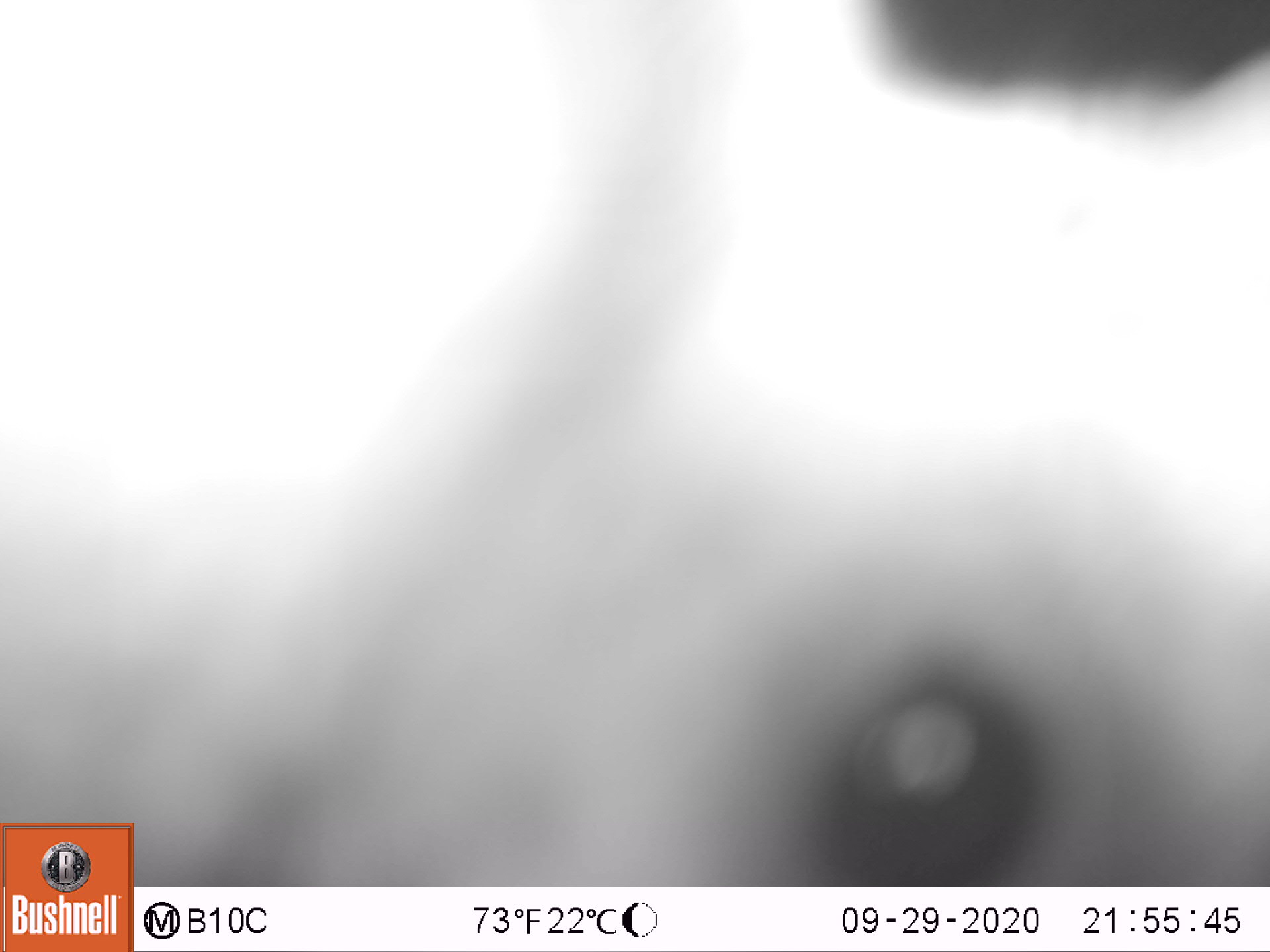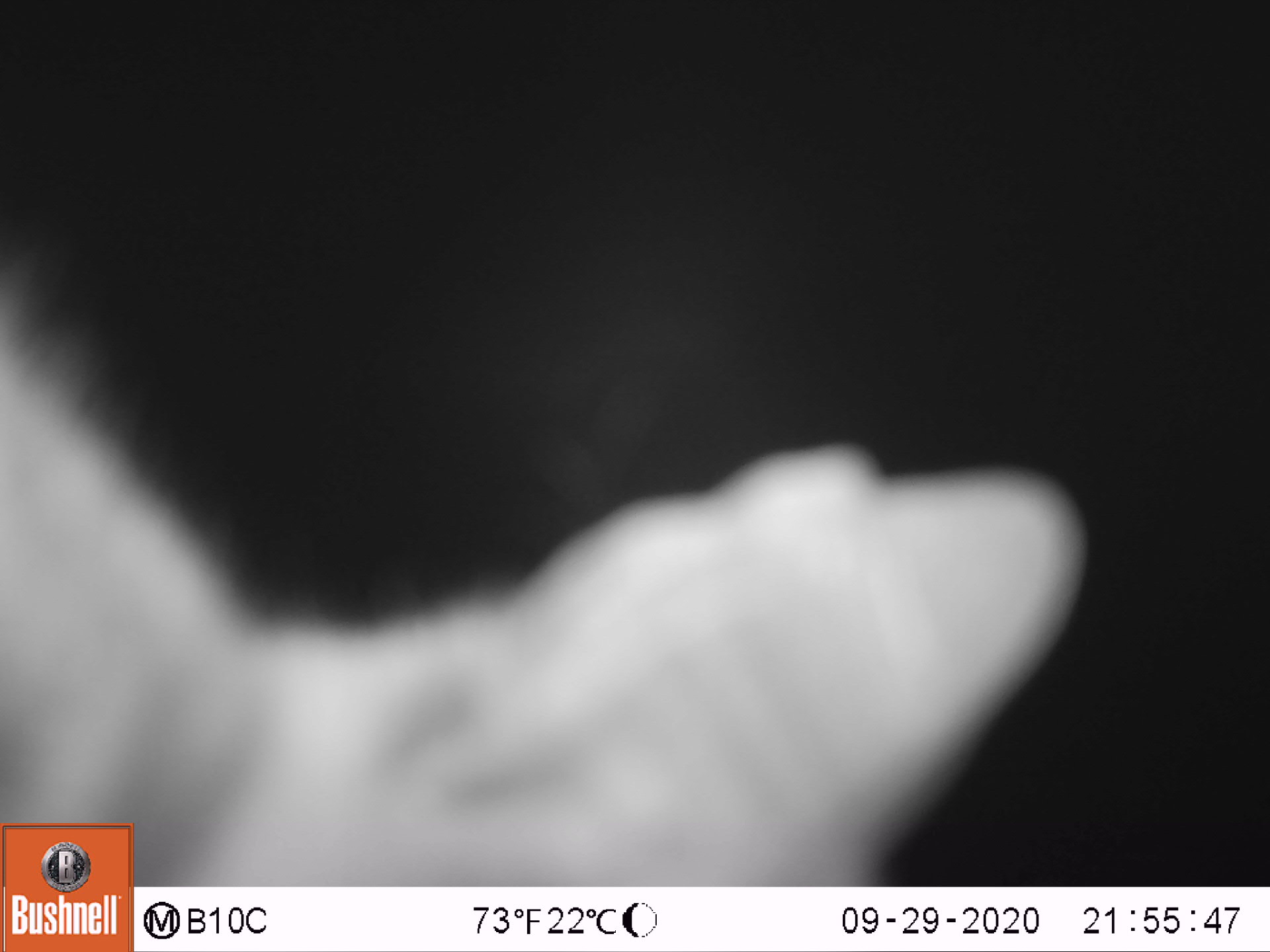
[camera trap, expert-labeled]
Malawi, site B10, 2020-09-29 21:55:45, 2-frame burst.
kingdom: Animalia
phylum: Chordata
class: Mammalia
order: Primates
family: Galagidae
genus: Galago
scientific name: Galago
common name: lesser bushbabies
Galago (lesser bushbabies), count 1.